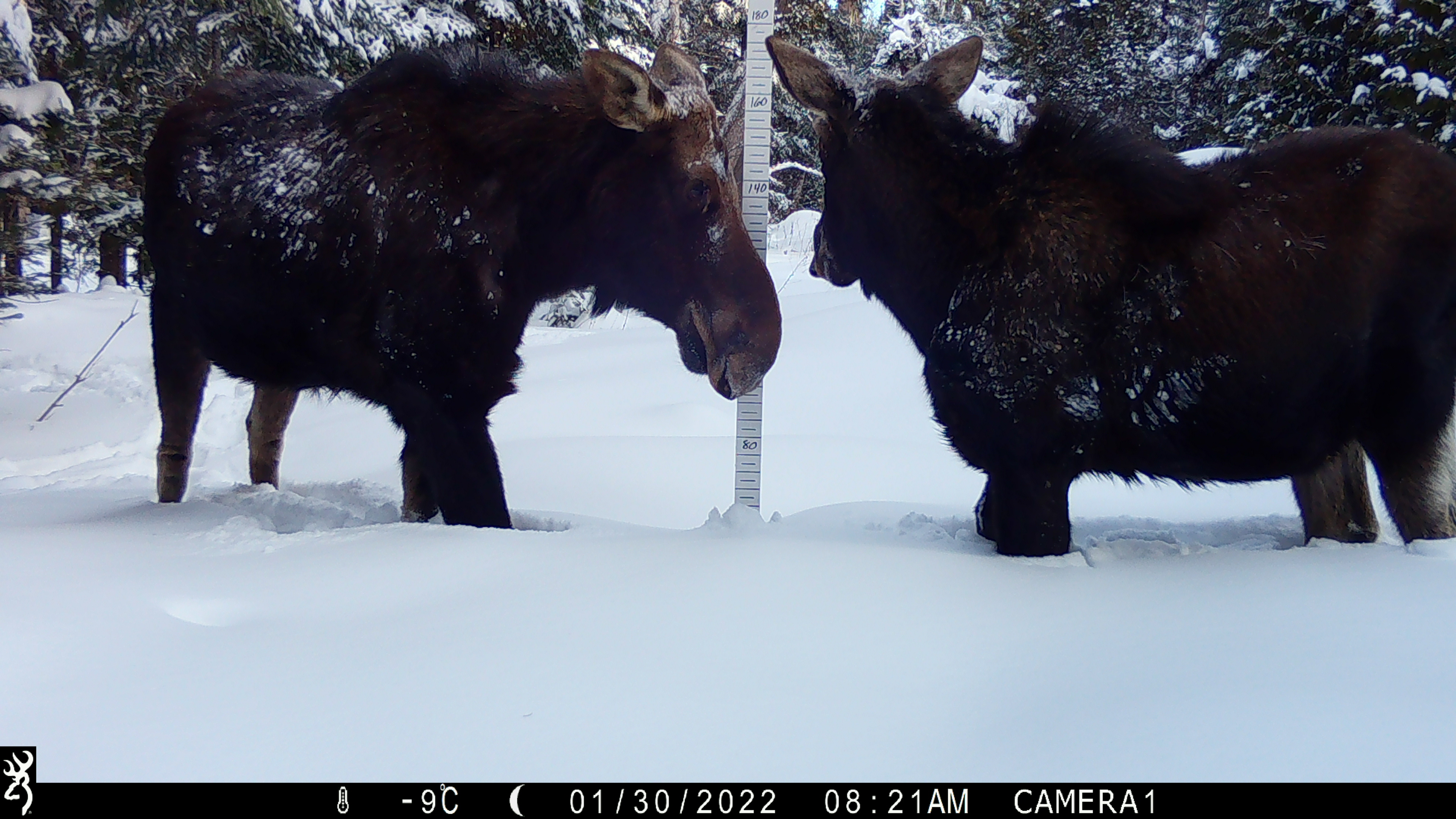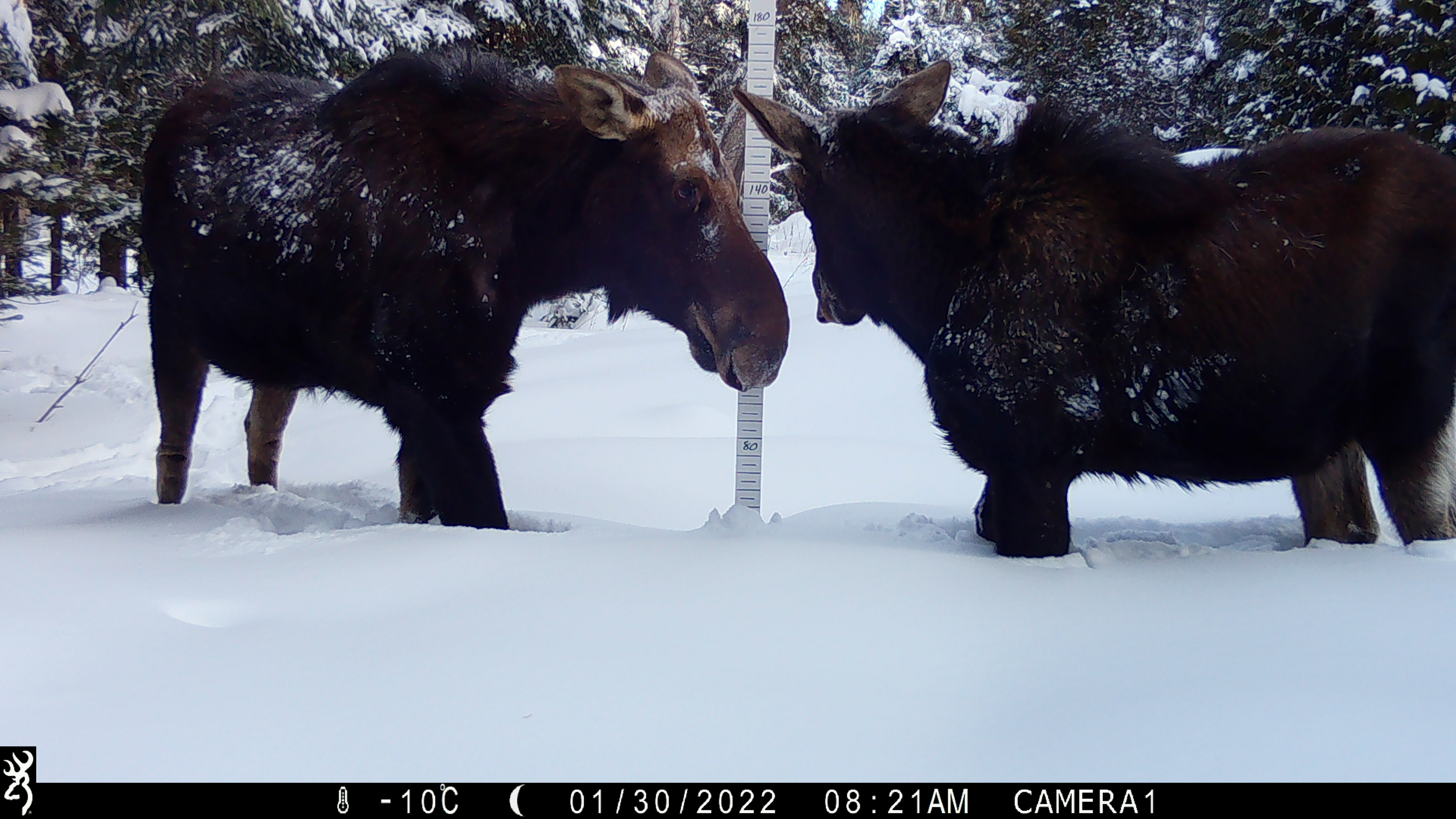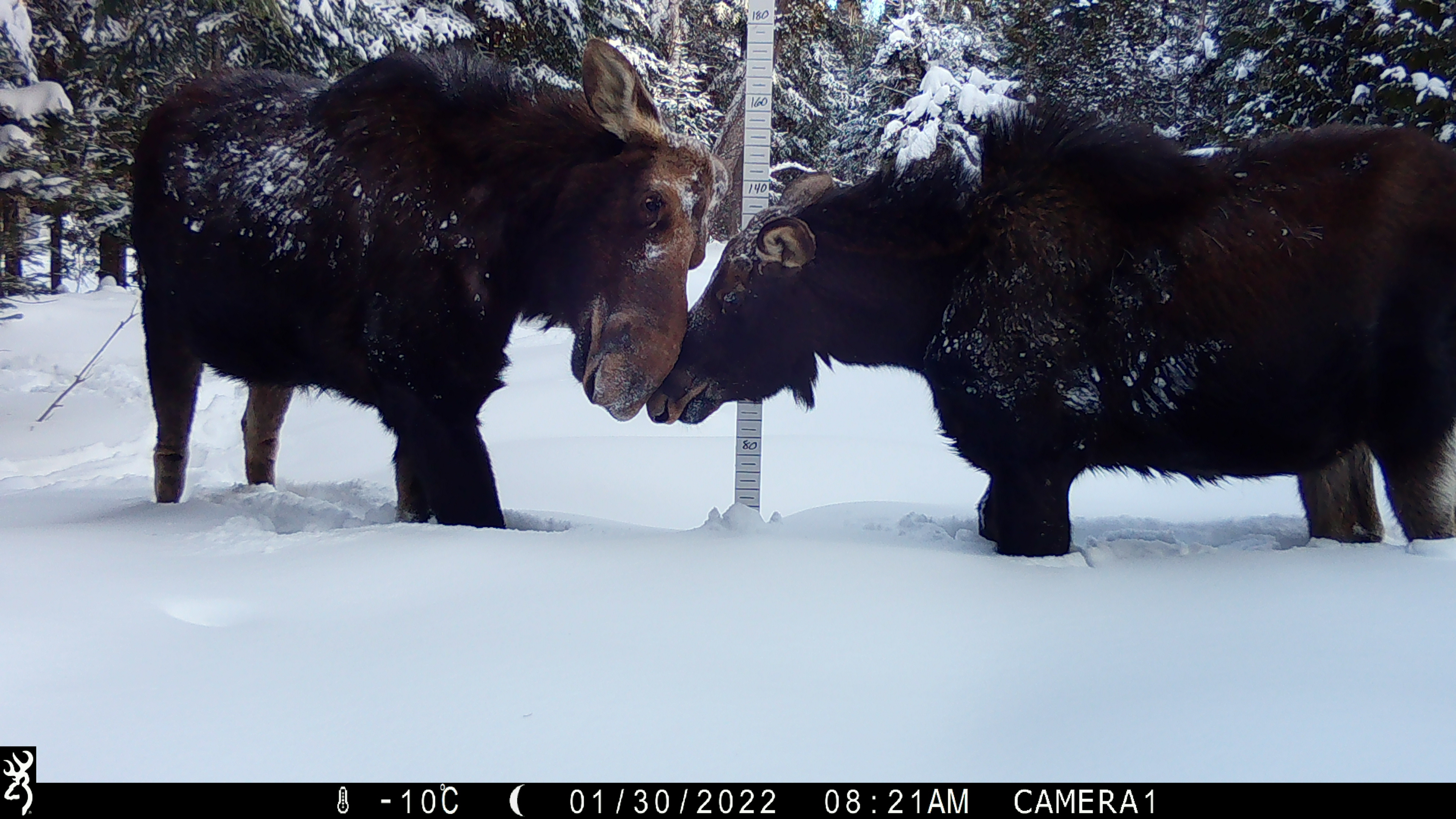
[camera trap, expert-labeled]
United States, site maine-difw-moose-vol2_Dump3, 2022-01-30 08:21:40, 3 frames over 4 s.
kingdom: Animalia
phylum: Chordata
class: Mammalia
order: Artiodactyla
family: Cervidae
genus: Alces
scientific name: Alces alces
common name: moose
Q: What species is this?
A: Moose (Alces alces).